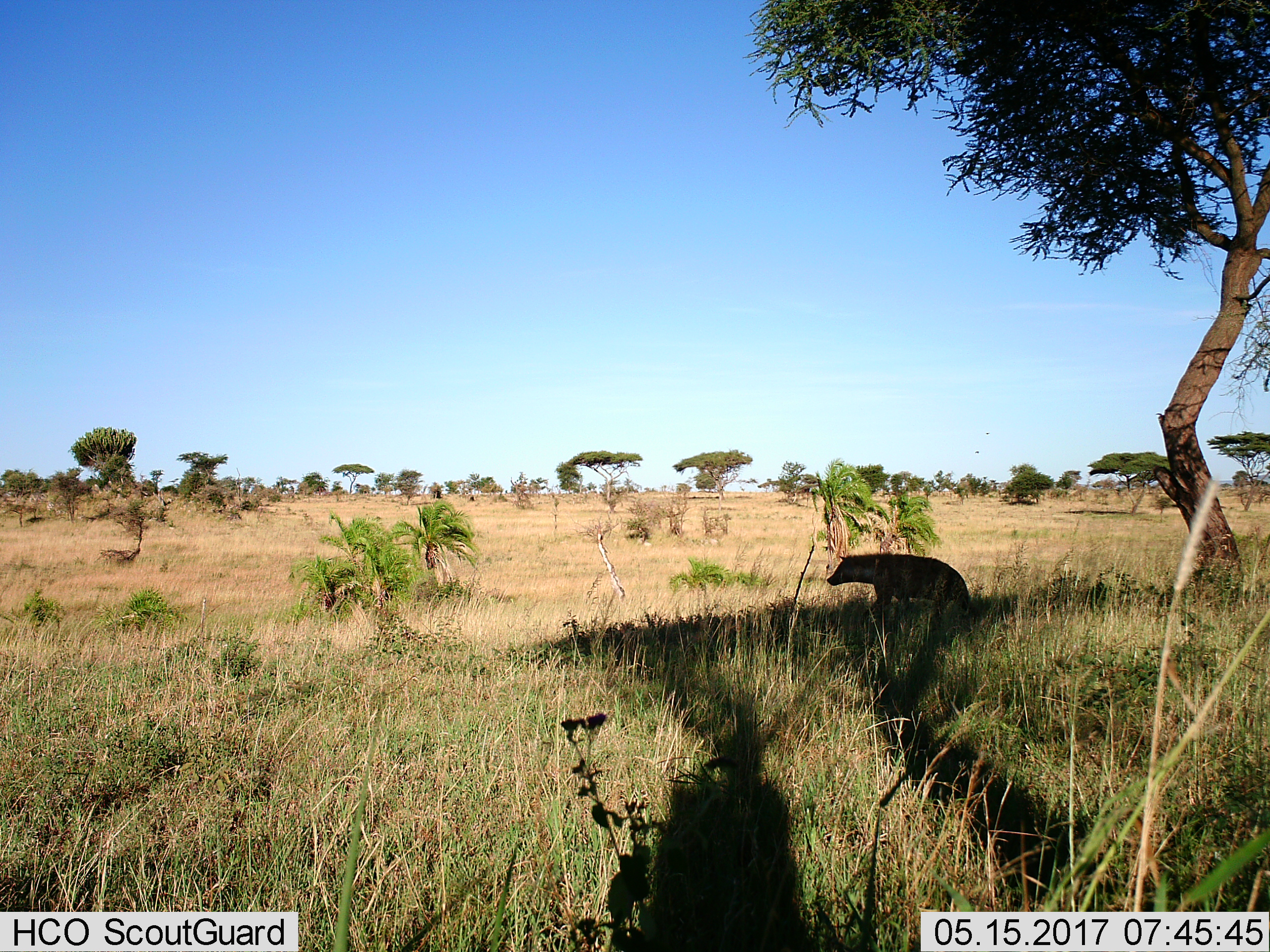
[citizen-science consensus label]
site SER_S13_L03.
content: unidentified animal